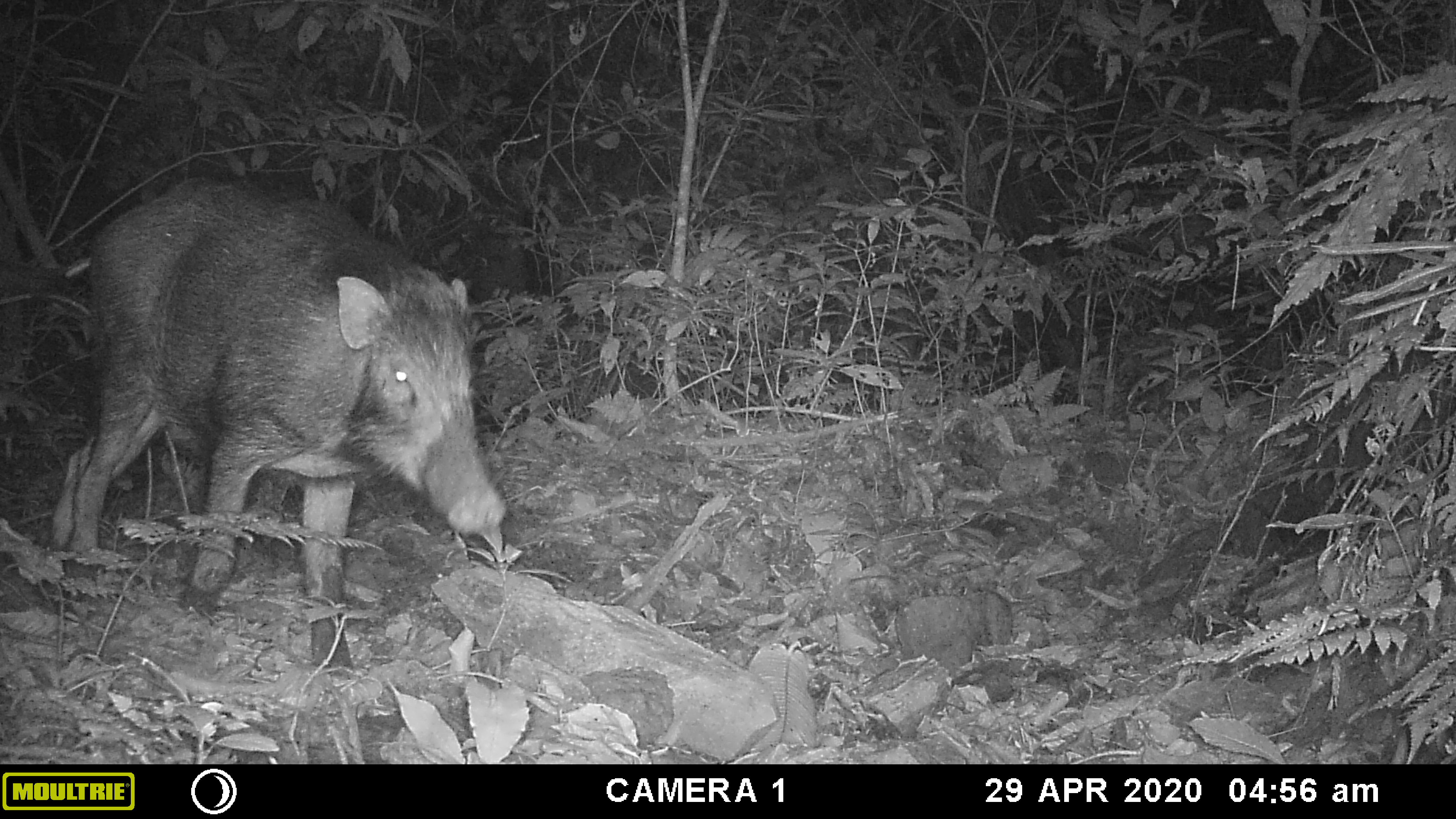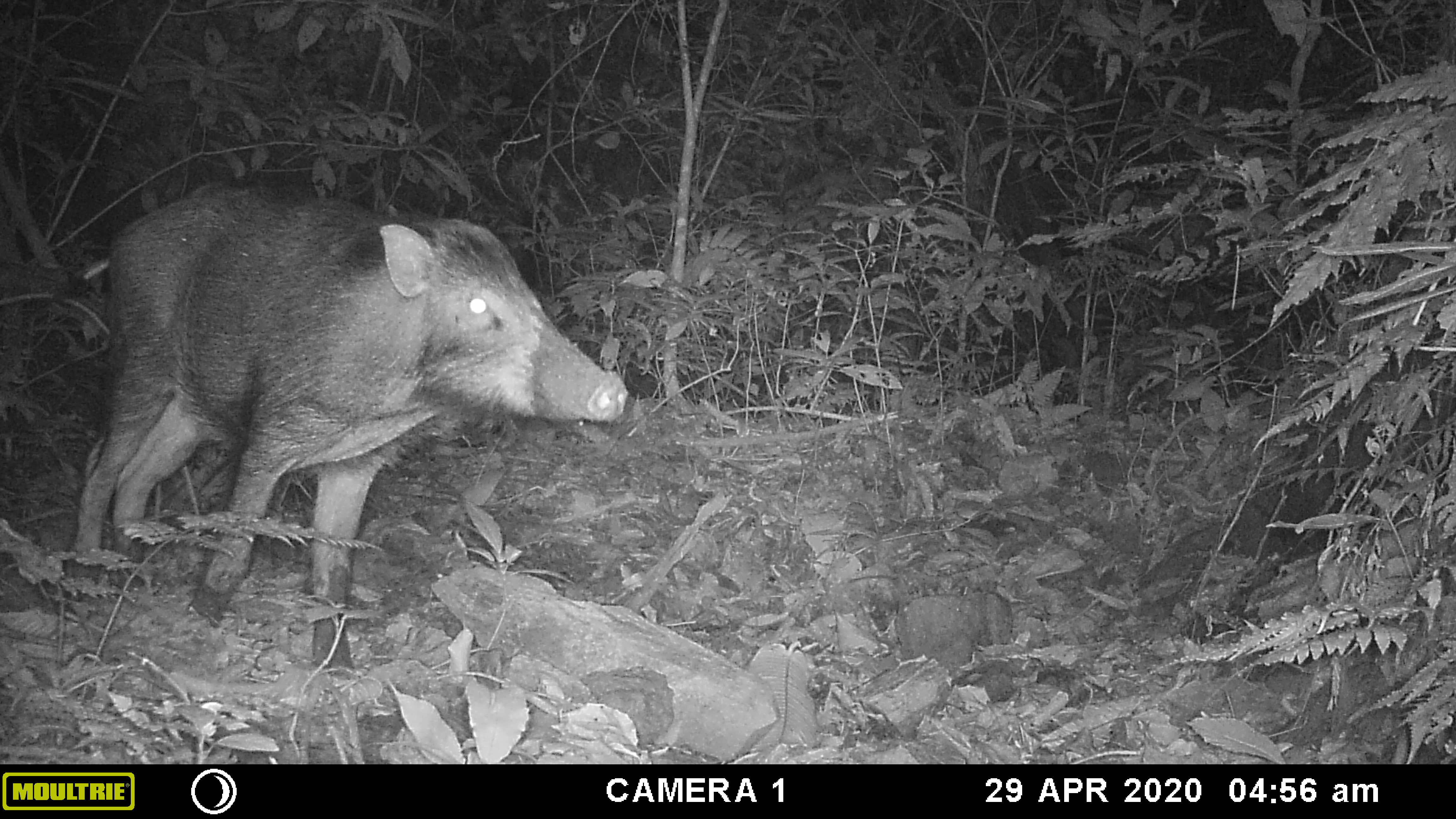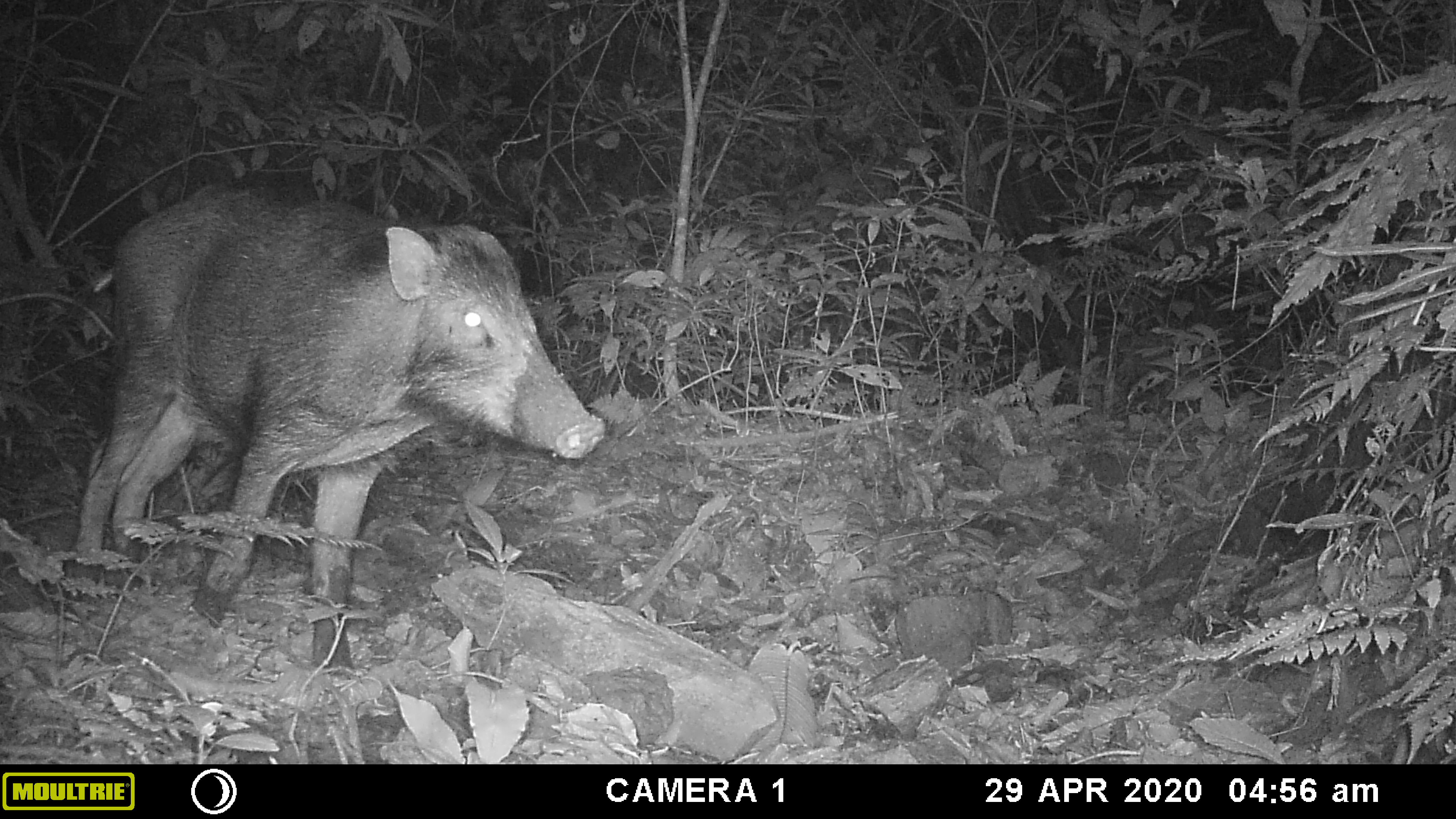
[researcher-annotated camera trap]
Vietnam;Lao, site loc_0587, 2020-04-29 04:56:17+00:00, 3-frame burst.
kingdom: Animalia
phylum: Chordata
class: Mammalia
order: Artiodactyla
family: Suidae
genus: Sus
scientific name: Sus scrofa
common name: eurasian wild pig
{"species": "eurasian wild pig (Sus scrofa)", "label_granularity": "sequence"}